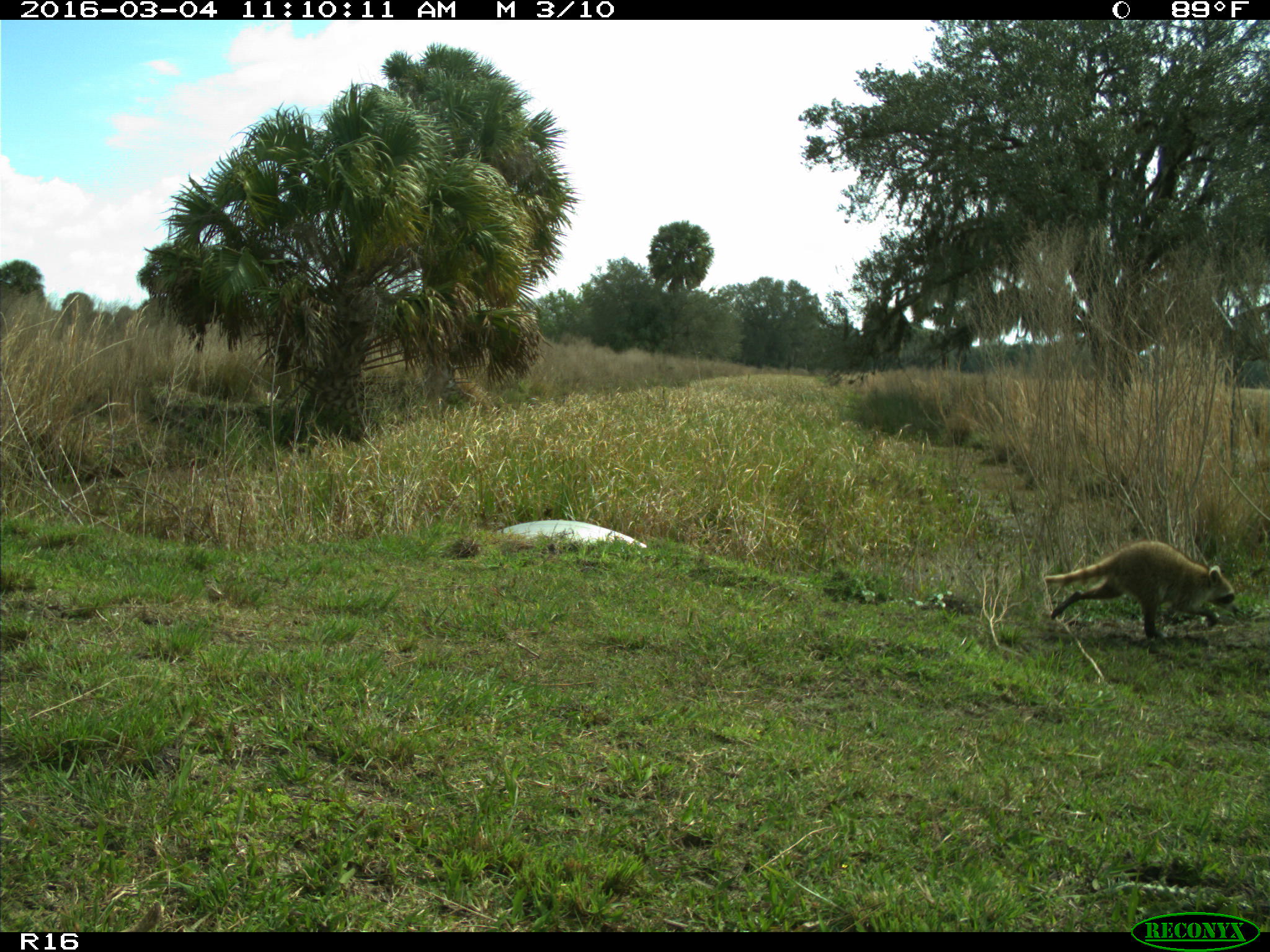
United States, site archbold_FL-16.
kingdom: Animalia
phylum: Chordata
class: Mammalia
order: Carnivora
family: Procyonidae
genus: Procyon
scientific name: Procyon lotor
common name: common raccoon